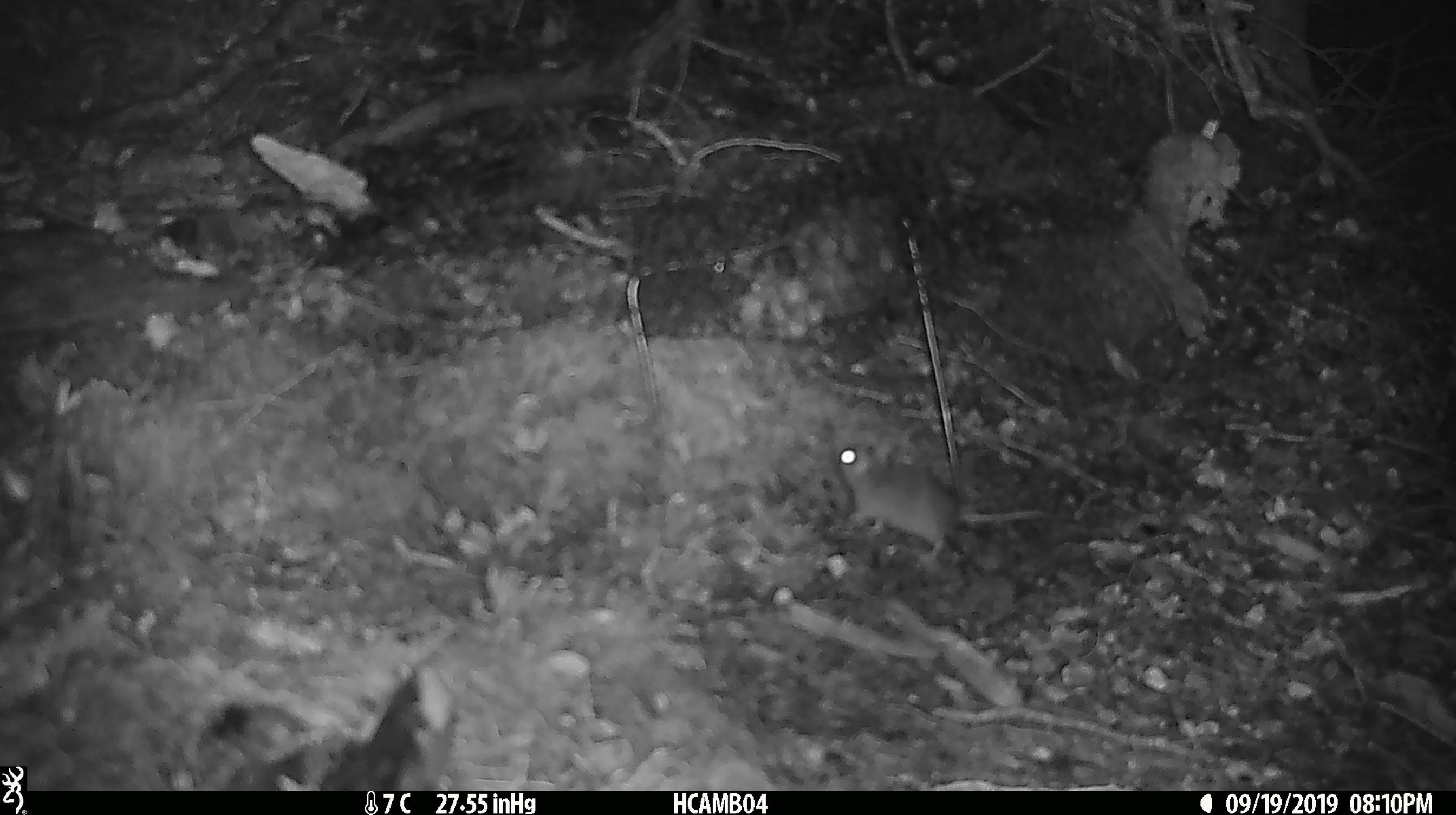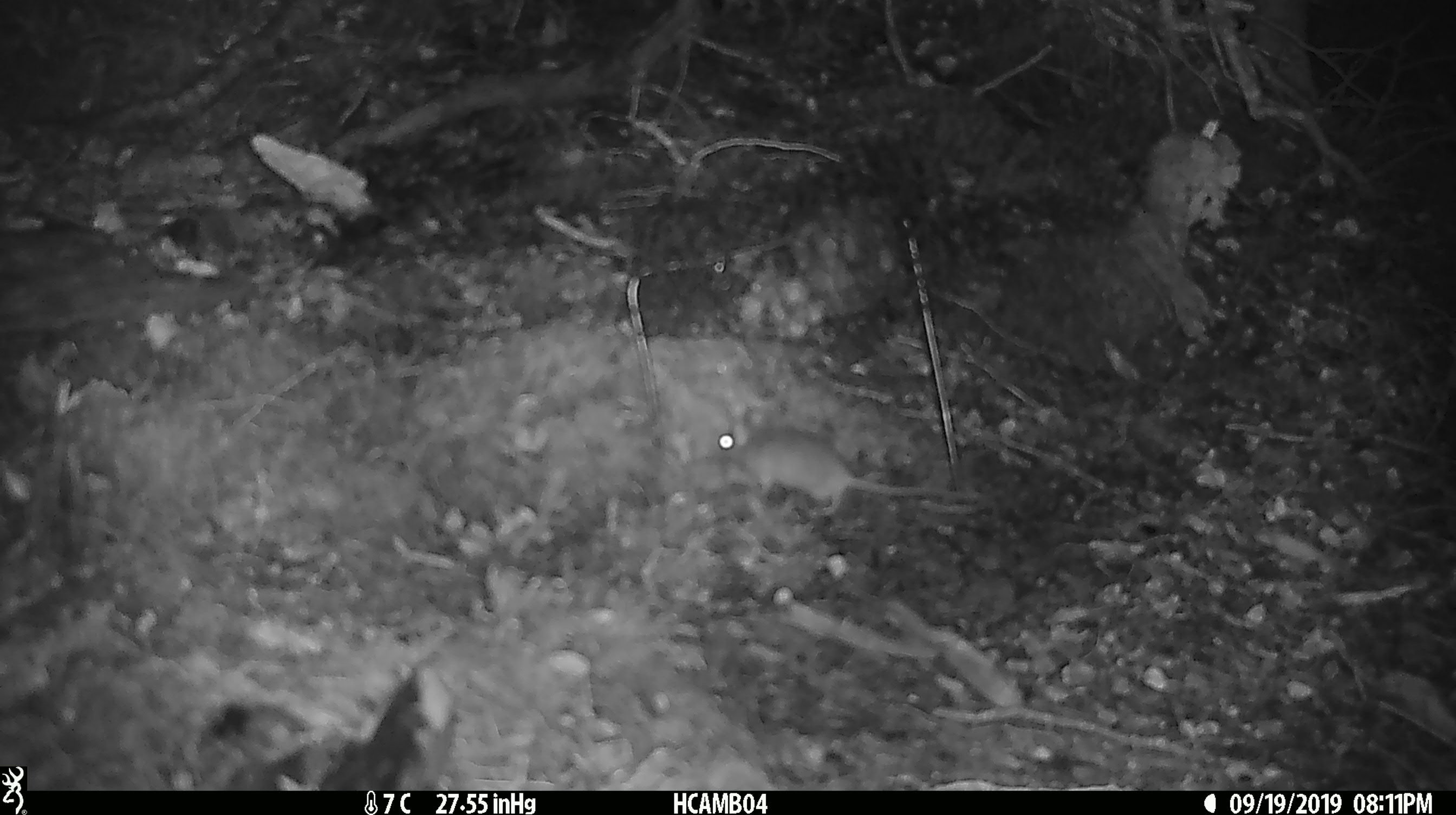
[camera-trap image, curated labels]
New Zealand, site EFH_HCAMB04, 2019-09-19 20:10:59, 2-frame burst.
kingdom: Animalia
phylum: Chordata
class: Mammalia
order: Rodentia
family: Muridae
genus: Mus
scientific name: Mus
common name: mouse